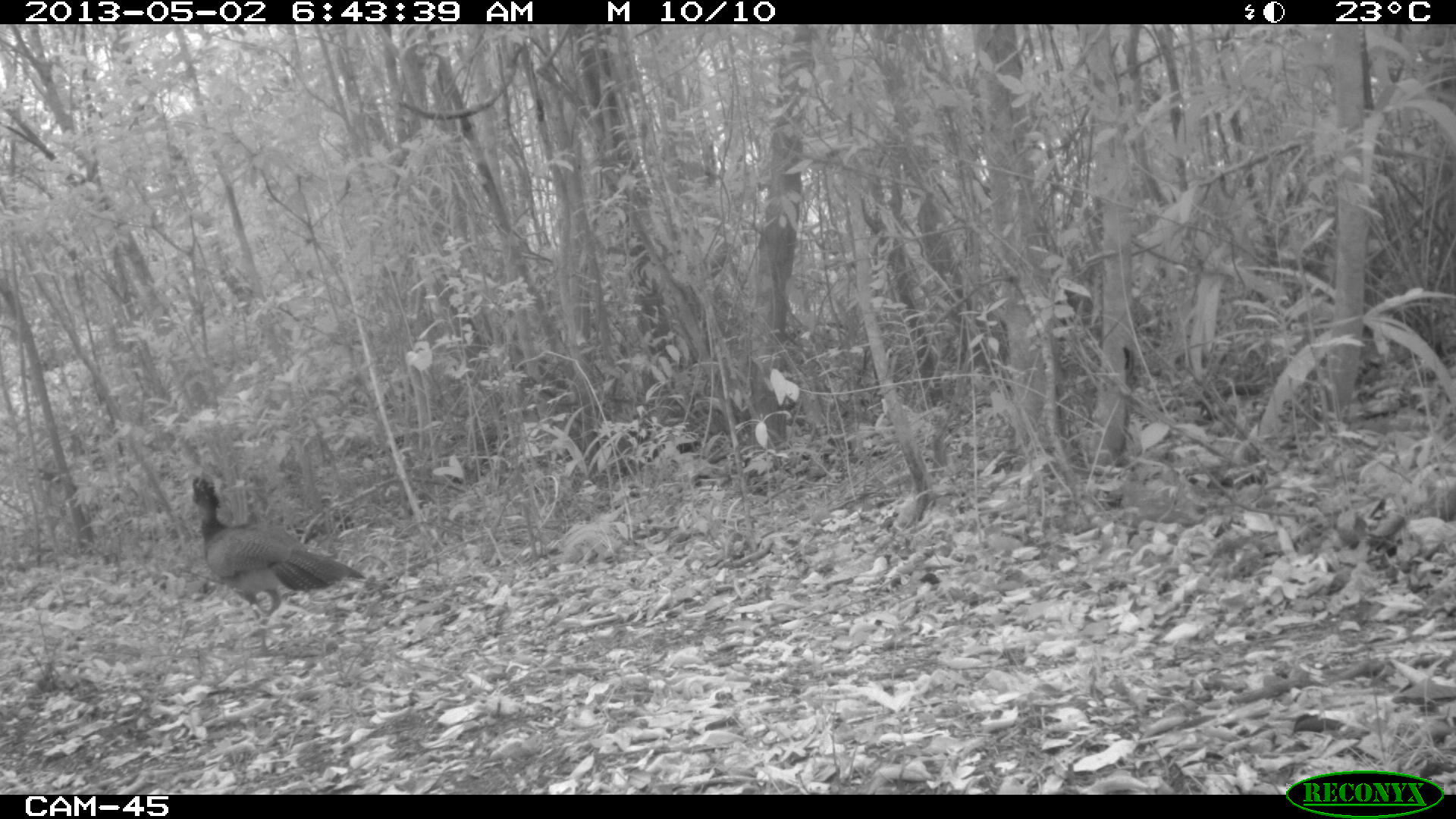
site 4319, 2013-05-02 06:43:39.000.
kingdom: Animalia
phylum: Chordata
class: Aves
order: Galliformes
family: Cracidae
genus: Crax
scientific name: Crax rubra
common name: great curassow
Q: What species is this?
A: Crax rubra (great curassow).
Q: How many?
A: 1.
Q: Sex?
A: Female.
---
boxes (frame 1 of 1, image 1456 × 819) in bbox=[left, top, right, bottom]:
crax rubra: bbox=[191, 470, 367, 657]